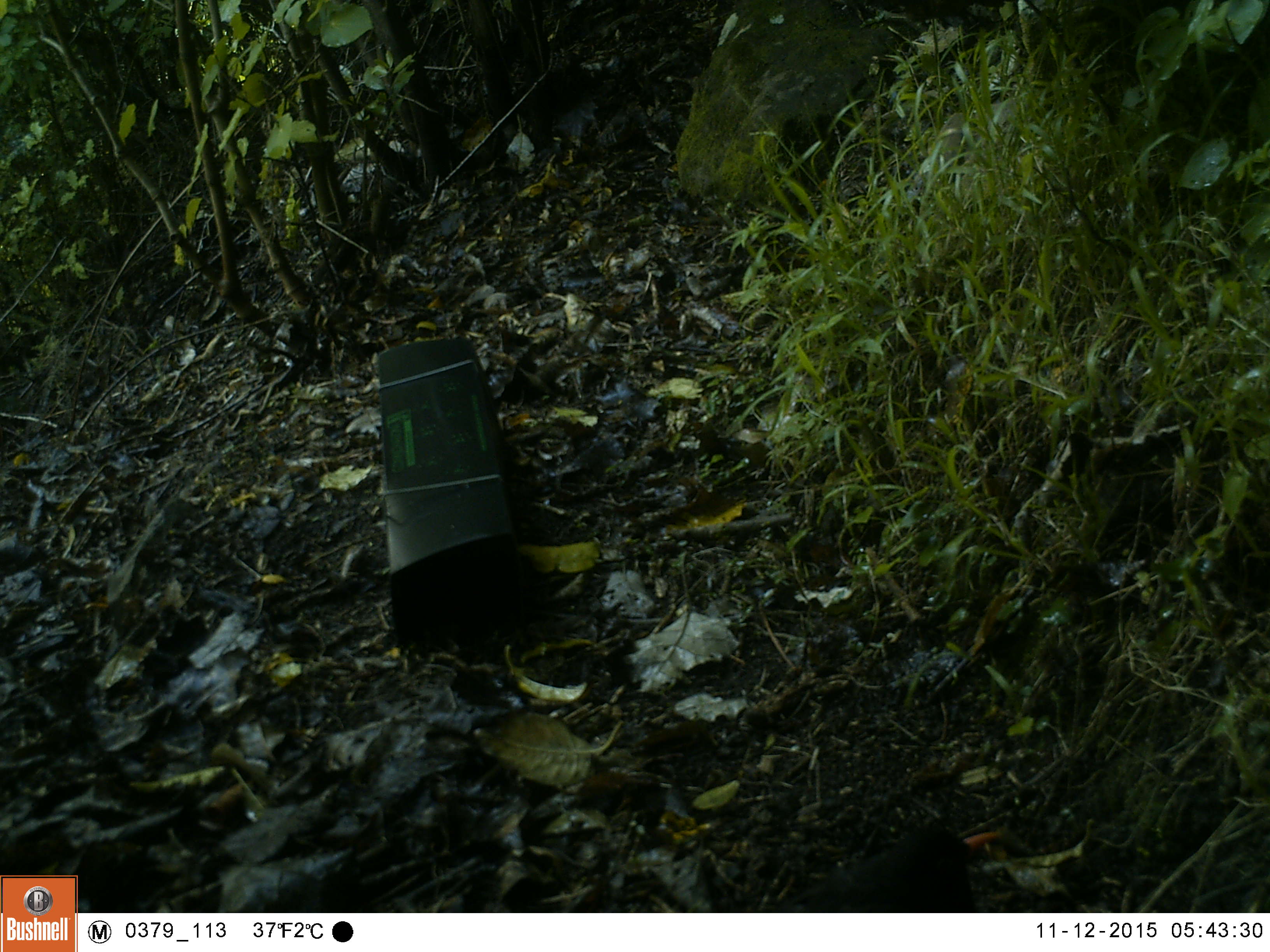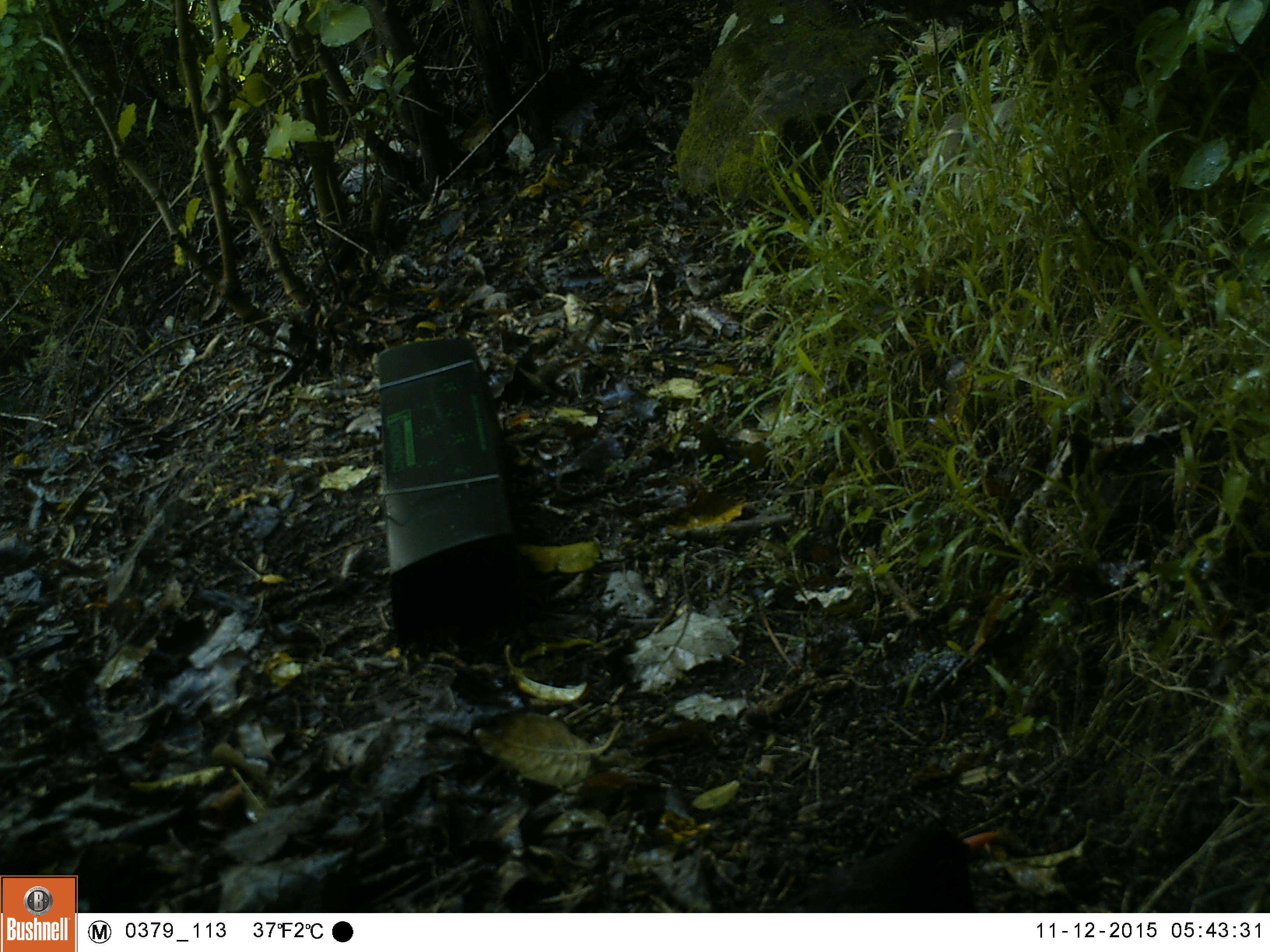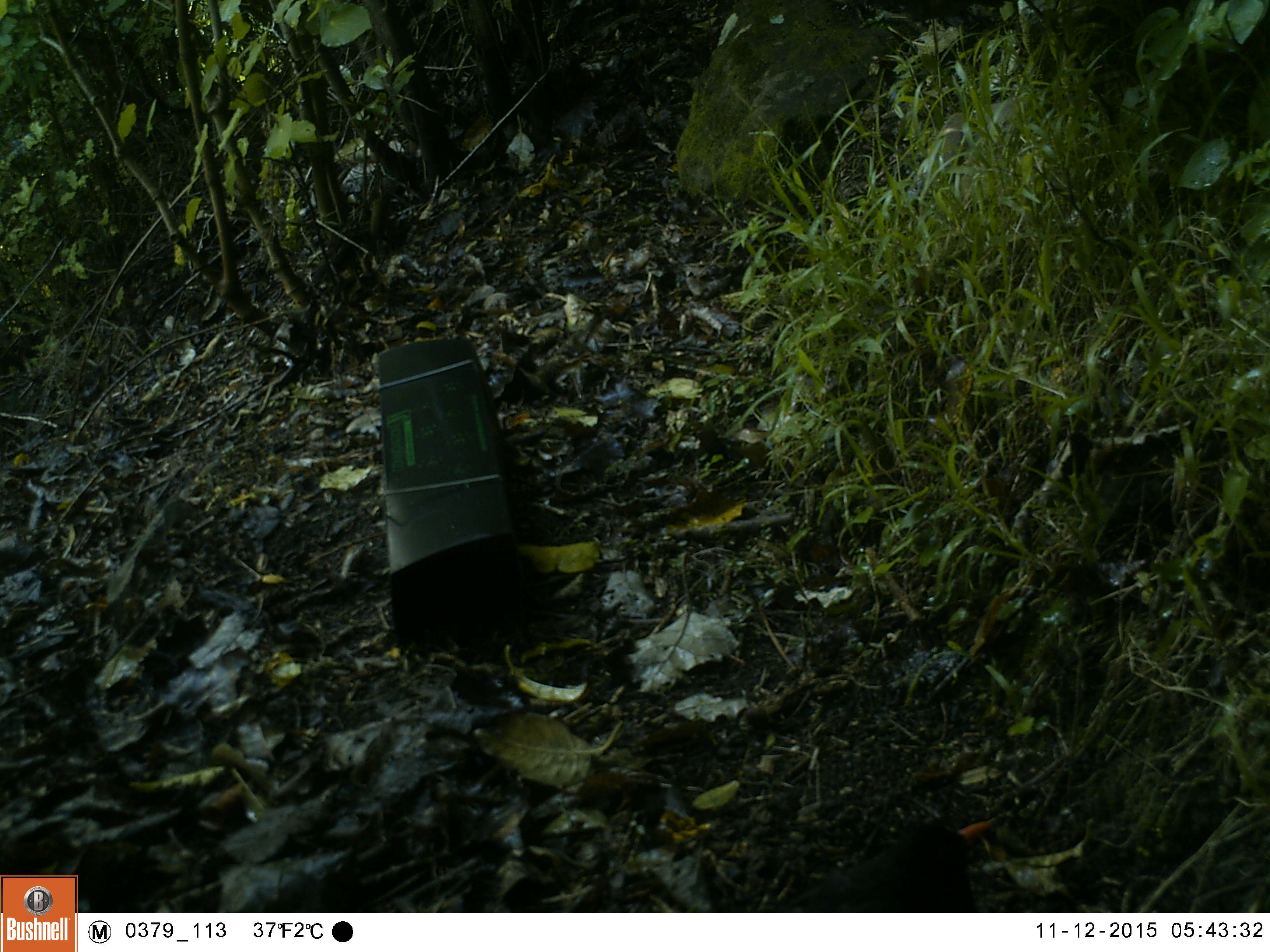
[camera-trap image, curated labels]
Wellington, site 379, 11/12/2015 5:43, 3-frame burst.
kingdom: Animalia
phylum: Chordata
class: Aves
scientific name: Aves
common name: bird